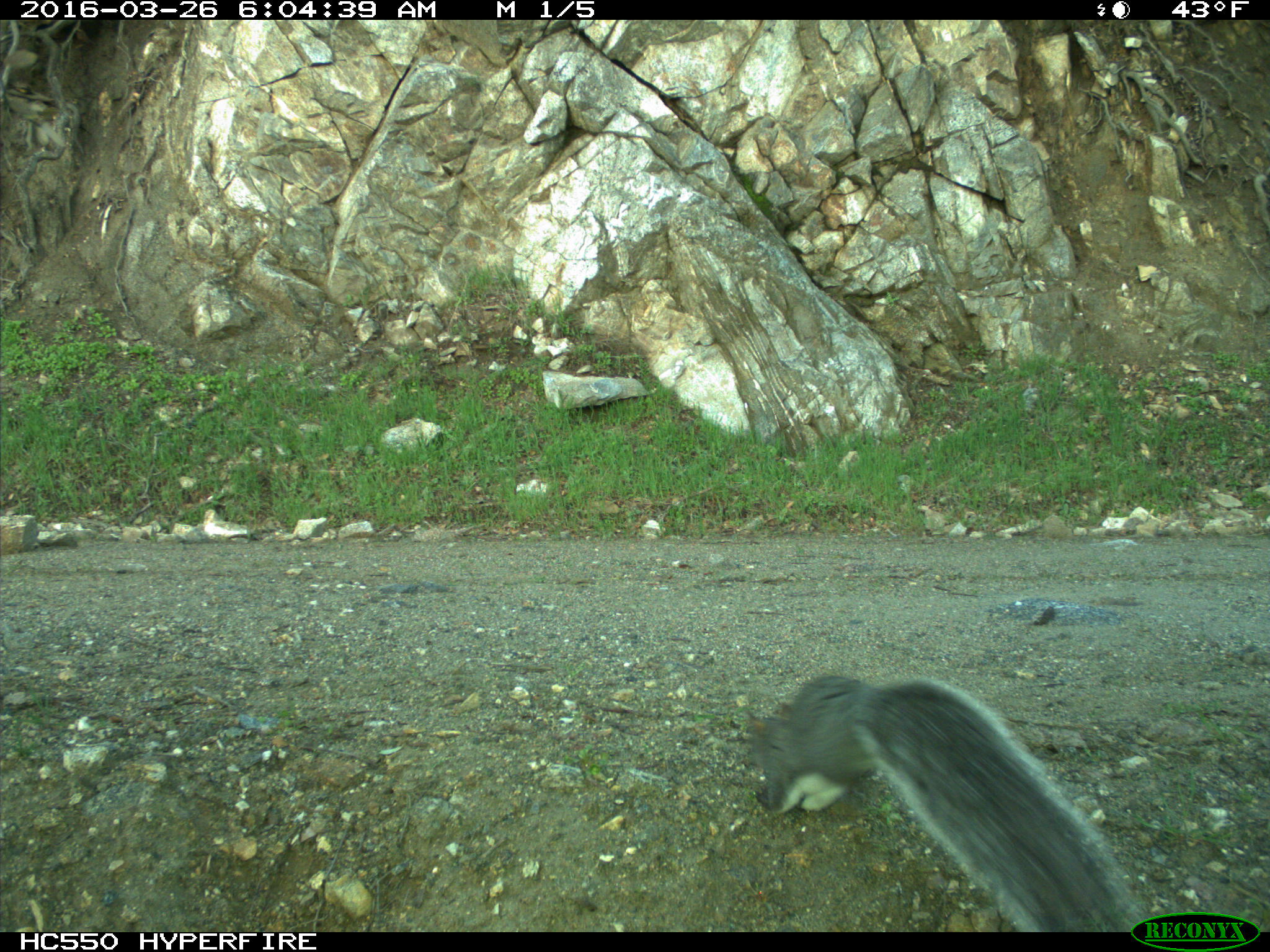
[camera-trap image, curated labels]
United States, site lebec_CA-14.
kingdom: Animalia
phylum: Chordata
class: Mammalia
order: Rodentia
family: Sciuridae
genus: Sciurus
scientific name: Sciurus carolinensis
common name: eastern gray squirrel